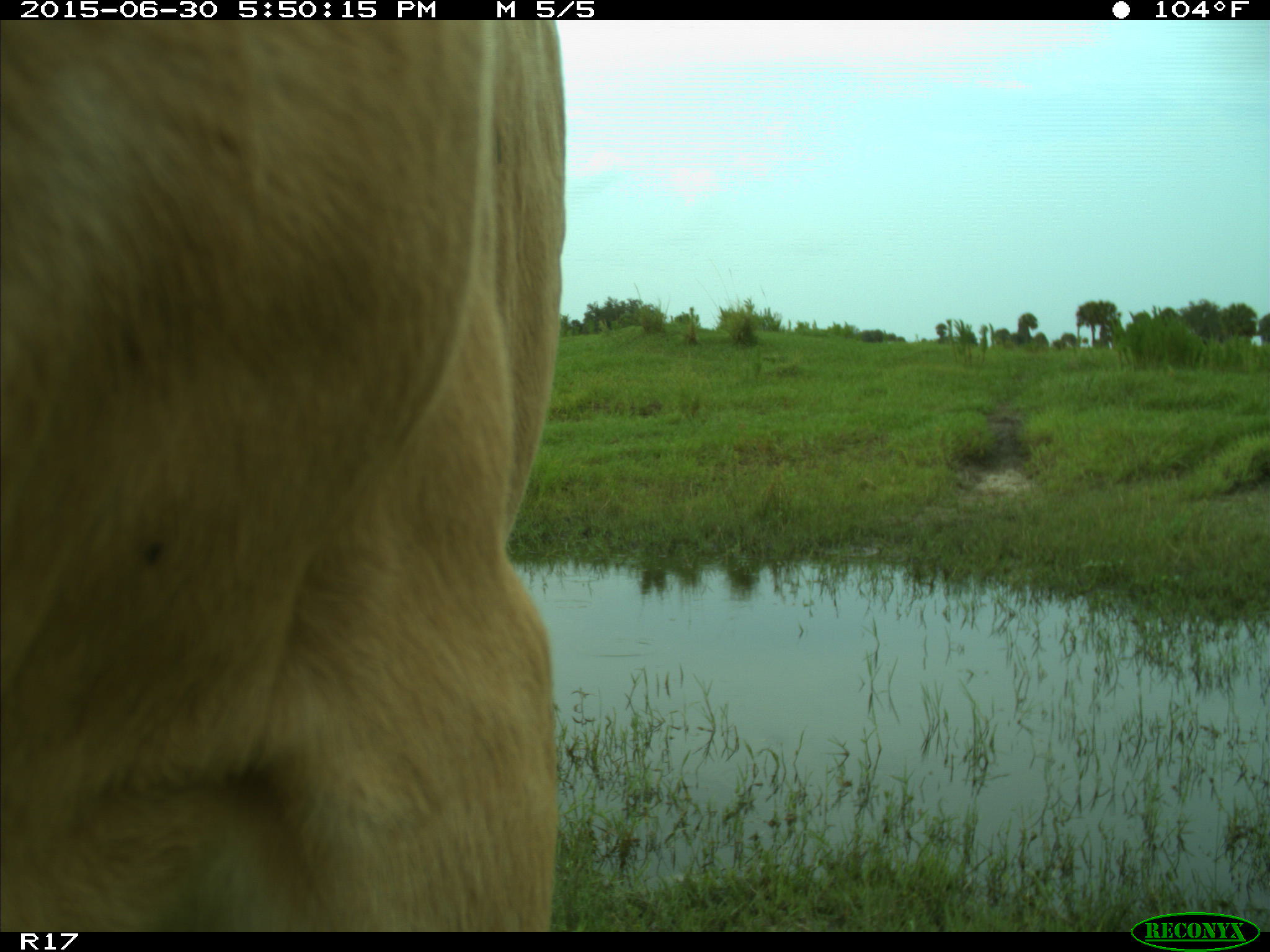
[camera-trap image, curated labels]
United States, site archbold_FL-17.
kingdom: Animalia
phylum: Chordata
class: Mammalia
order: Artiodactyla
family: Bovidae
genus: Bos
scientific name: Bos taurus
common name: domestic cow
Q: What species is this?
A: Bos taurus (domestic cow).